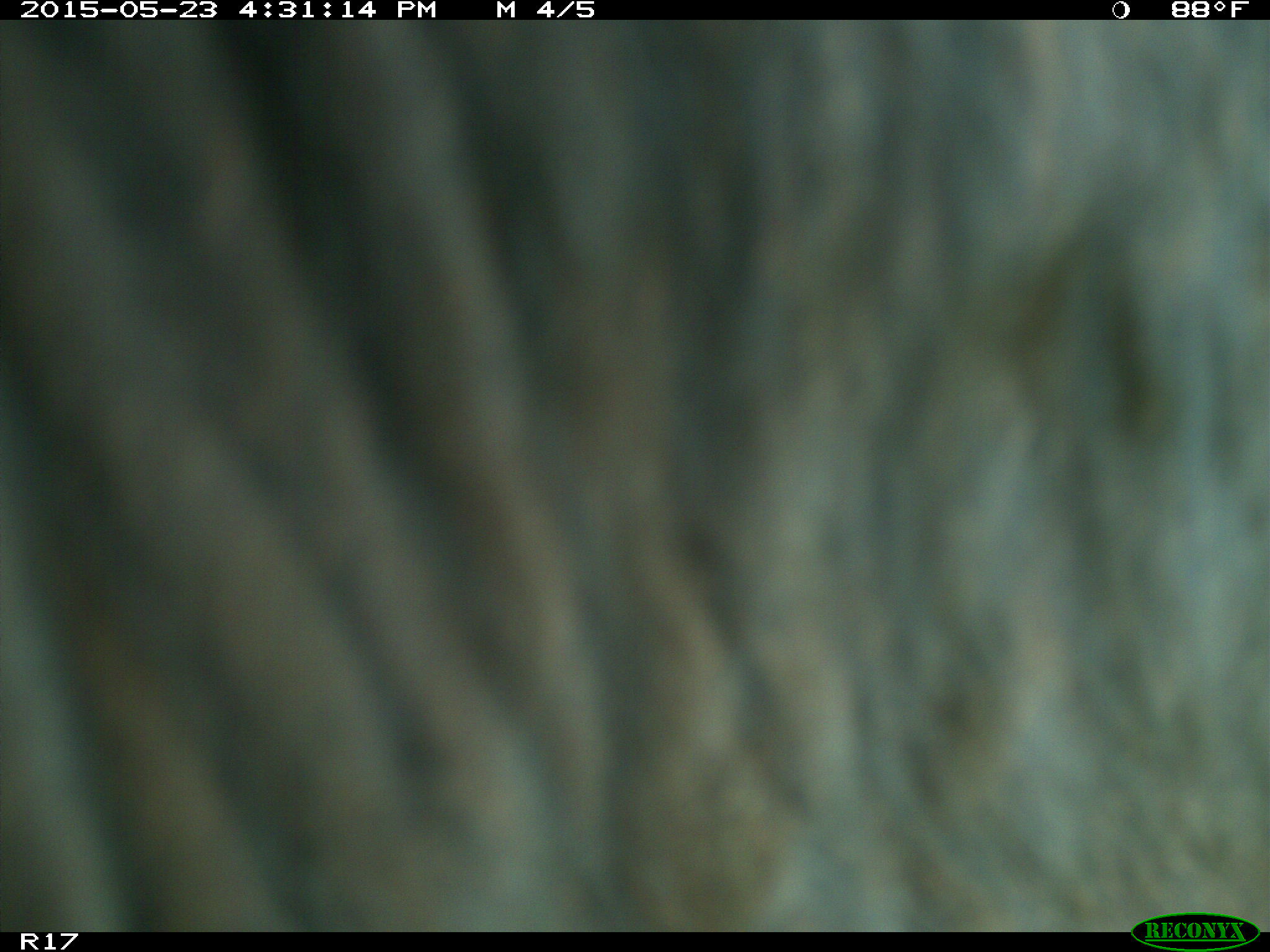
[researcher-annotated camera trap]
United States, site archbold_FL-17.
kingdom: Animalia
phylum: Chordata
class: Mammalia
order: Artiodactyla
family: Bovidae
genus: Bos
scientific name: Bos taurus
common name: domestic cow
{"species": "Bos taurus (domestic cow)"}